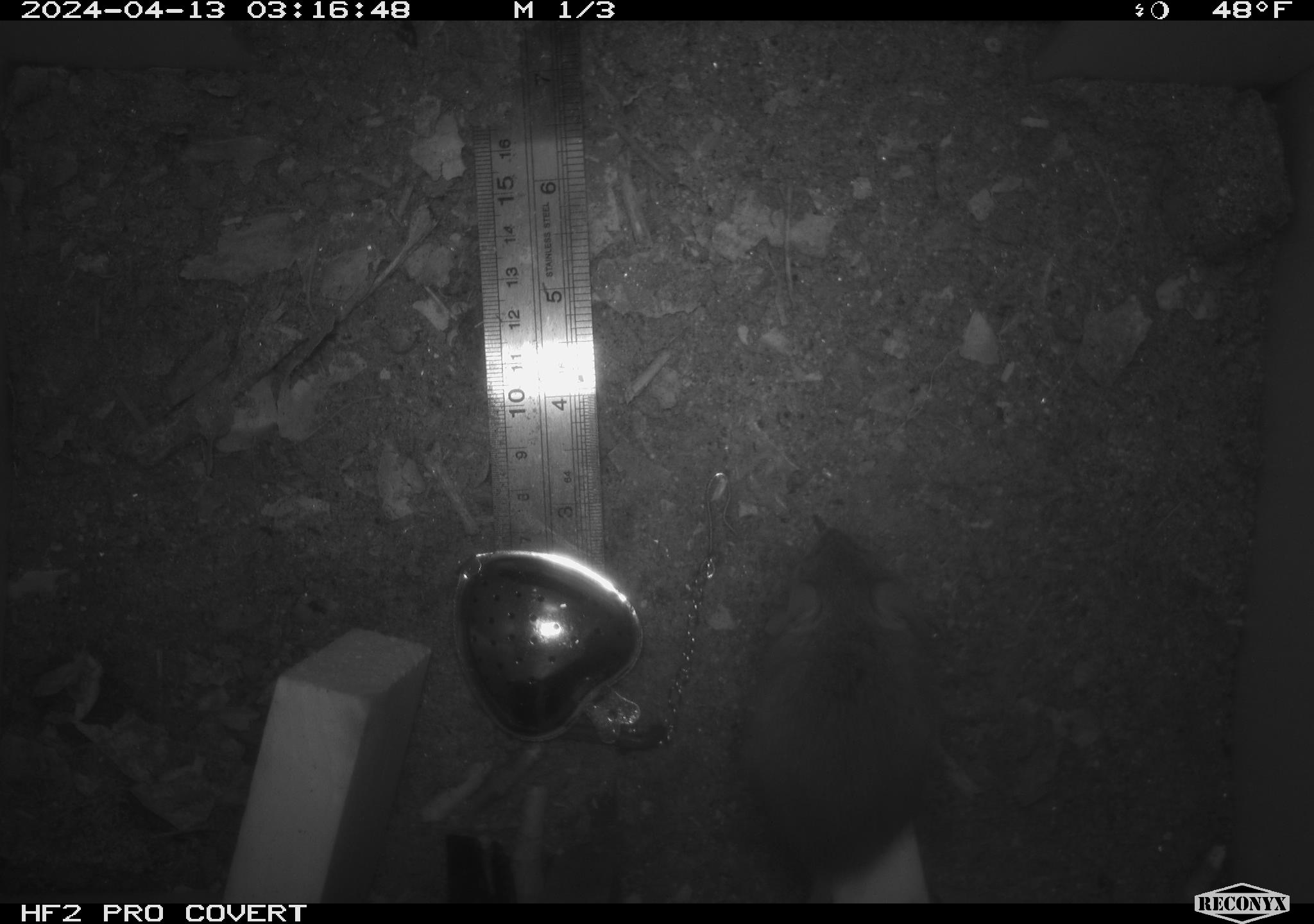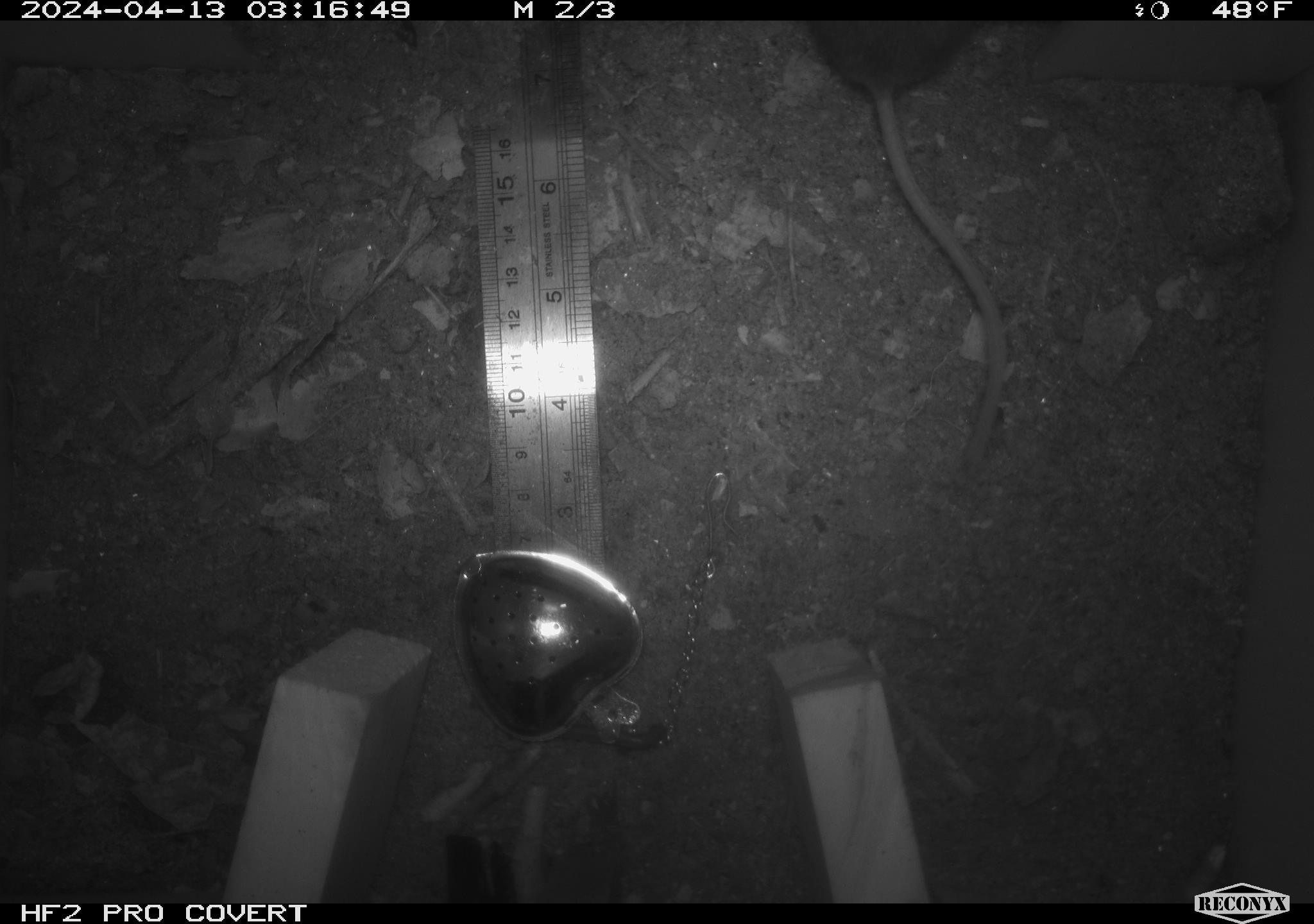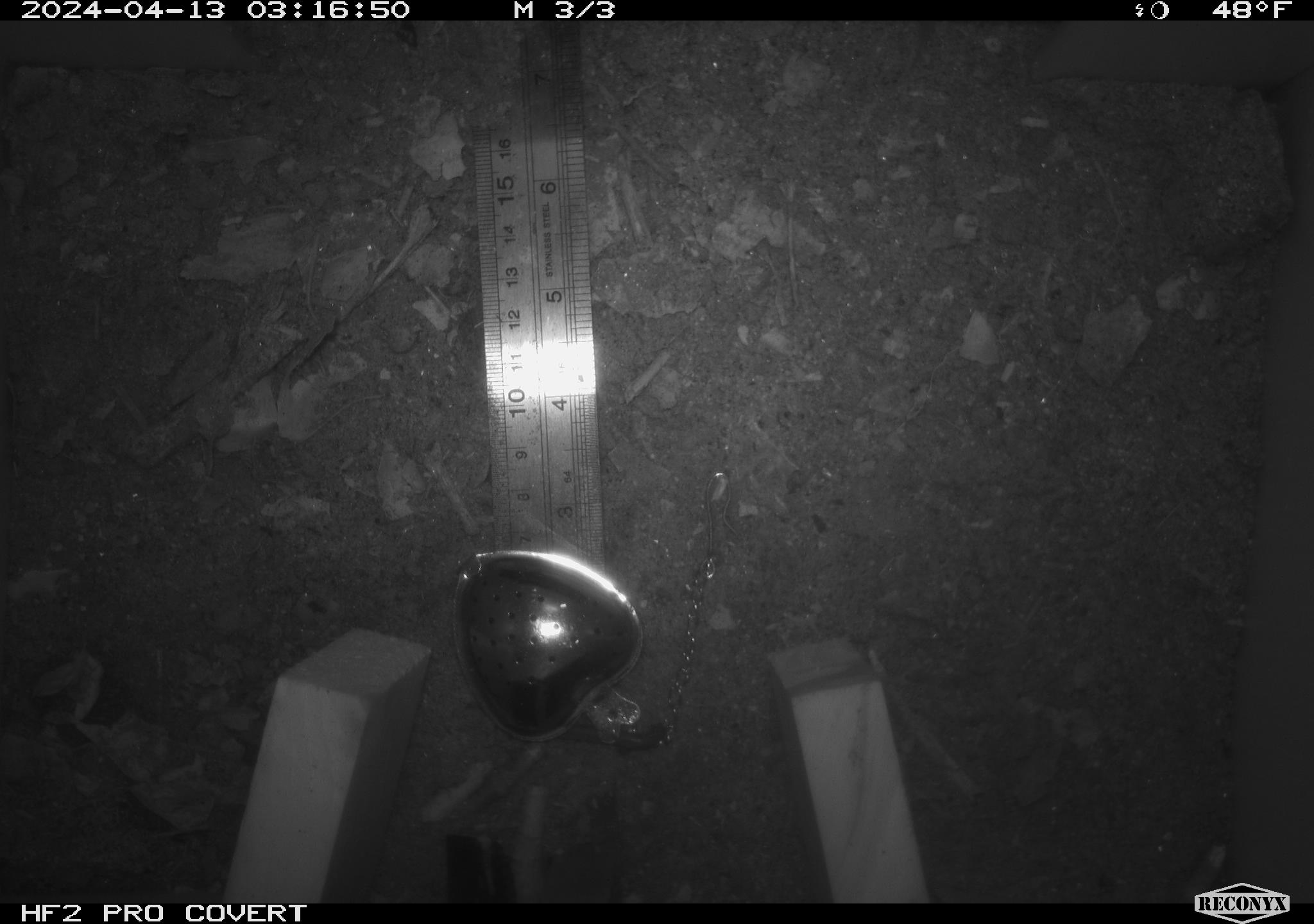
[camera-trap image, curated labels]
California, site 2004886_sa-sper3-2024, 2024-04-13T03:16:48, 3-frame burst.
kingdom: Animalia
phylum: Chordata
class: Mammalia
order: Rodentia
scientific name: Rodentia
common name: mouse species